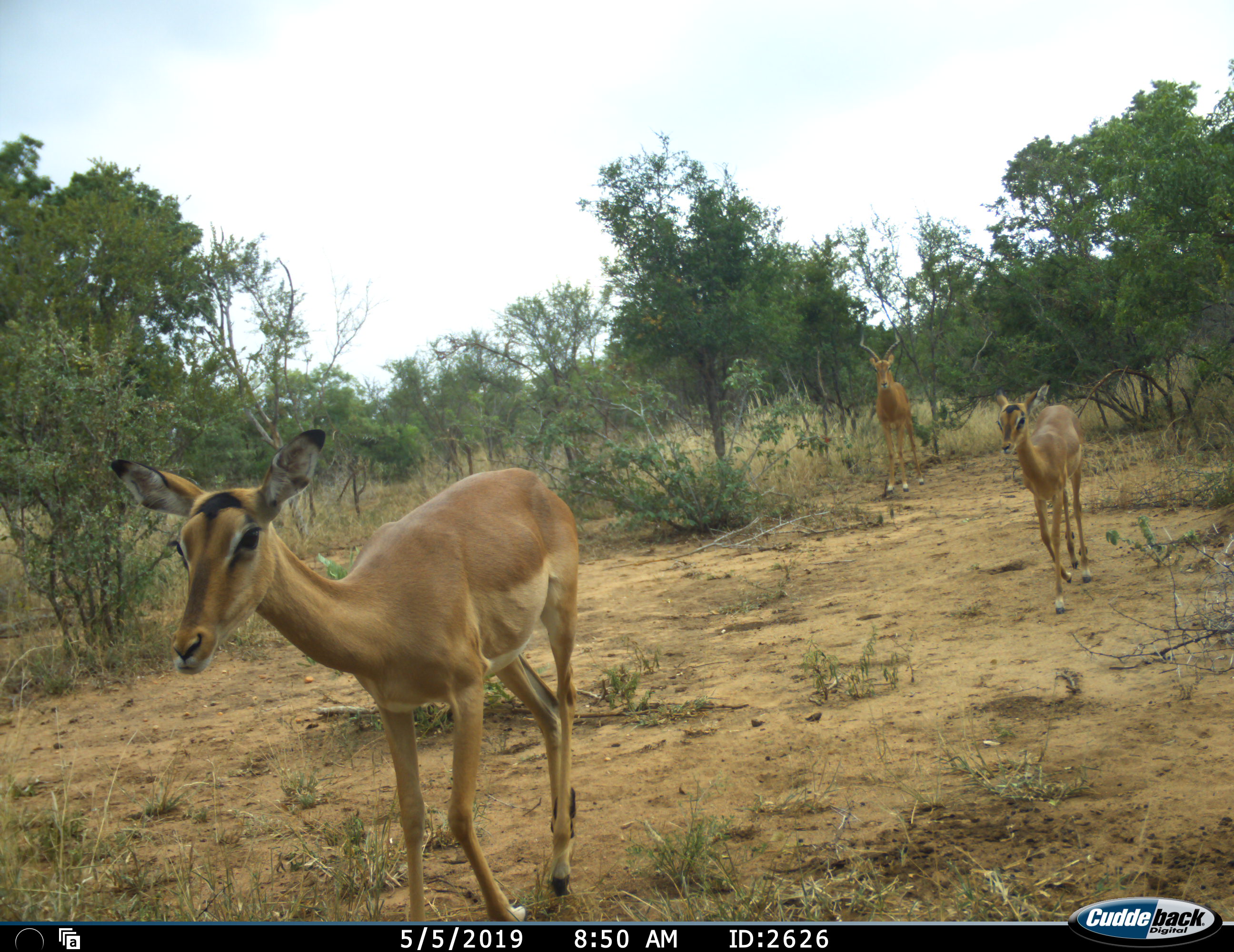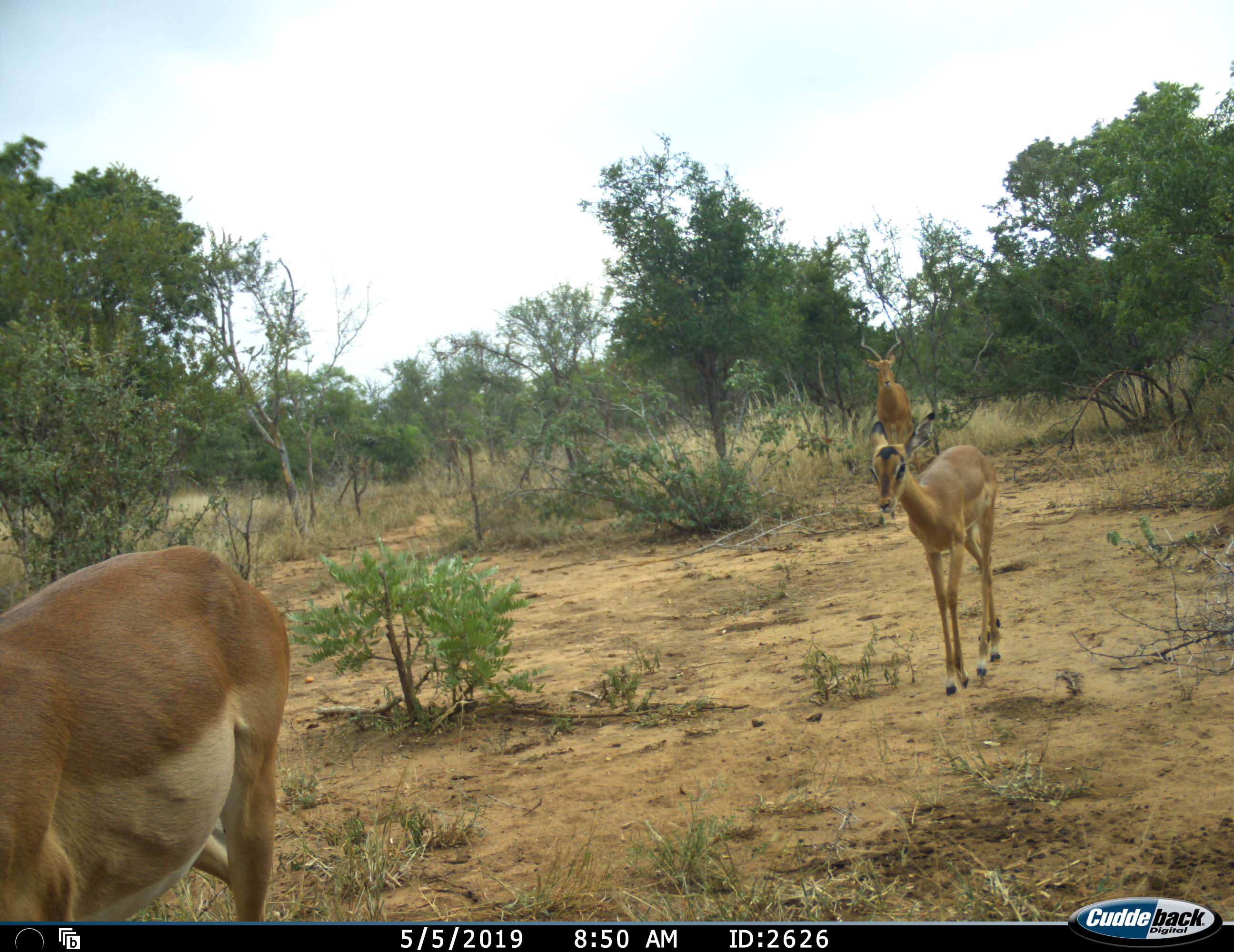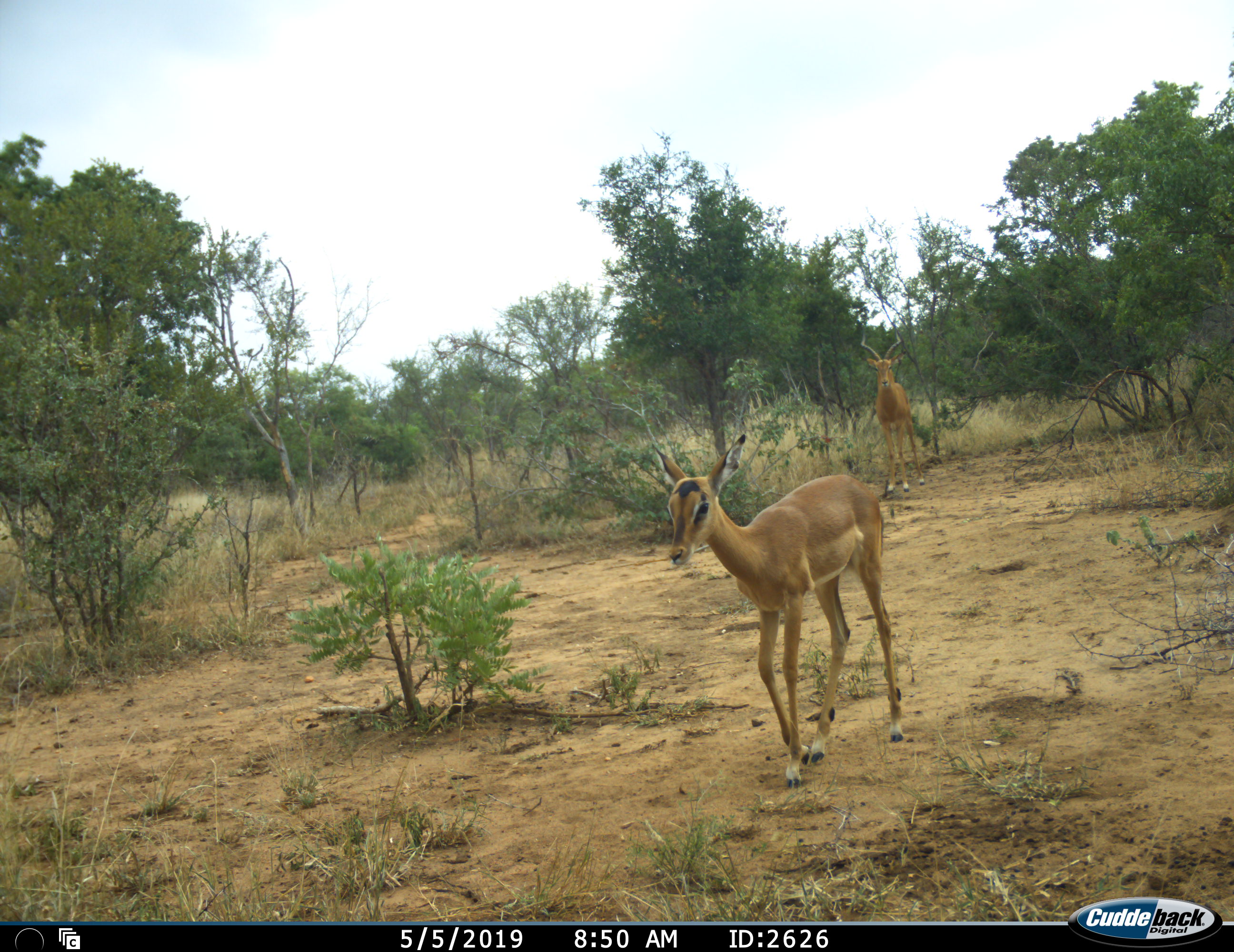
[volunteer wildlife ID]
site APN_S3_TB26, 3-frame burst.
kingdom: Animalia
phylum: Chordata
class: Mammalia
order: Artiodactyla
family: Bovidae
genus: Aepyceros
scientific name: Aepyceros melampus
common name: impala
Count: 3.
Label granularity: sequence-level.